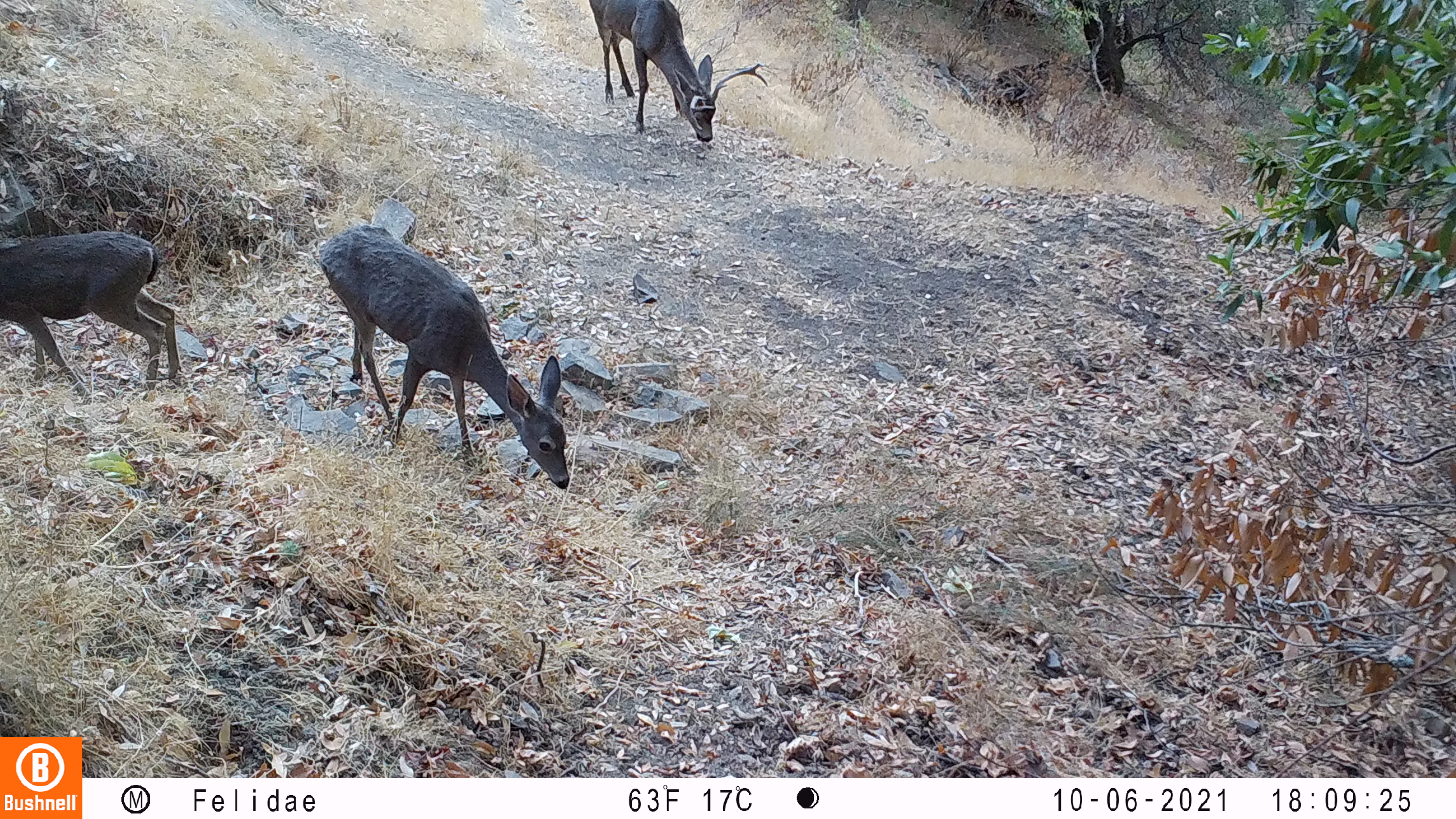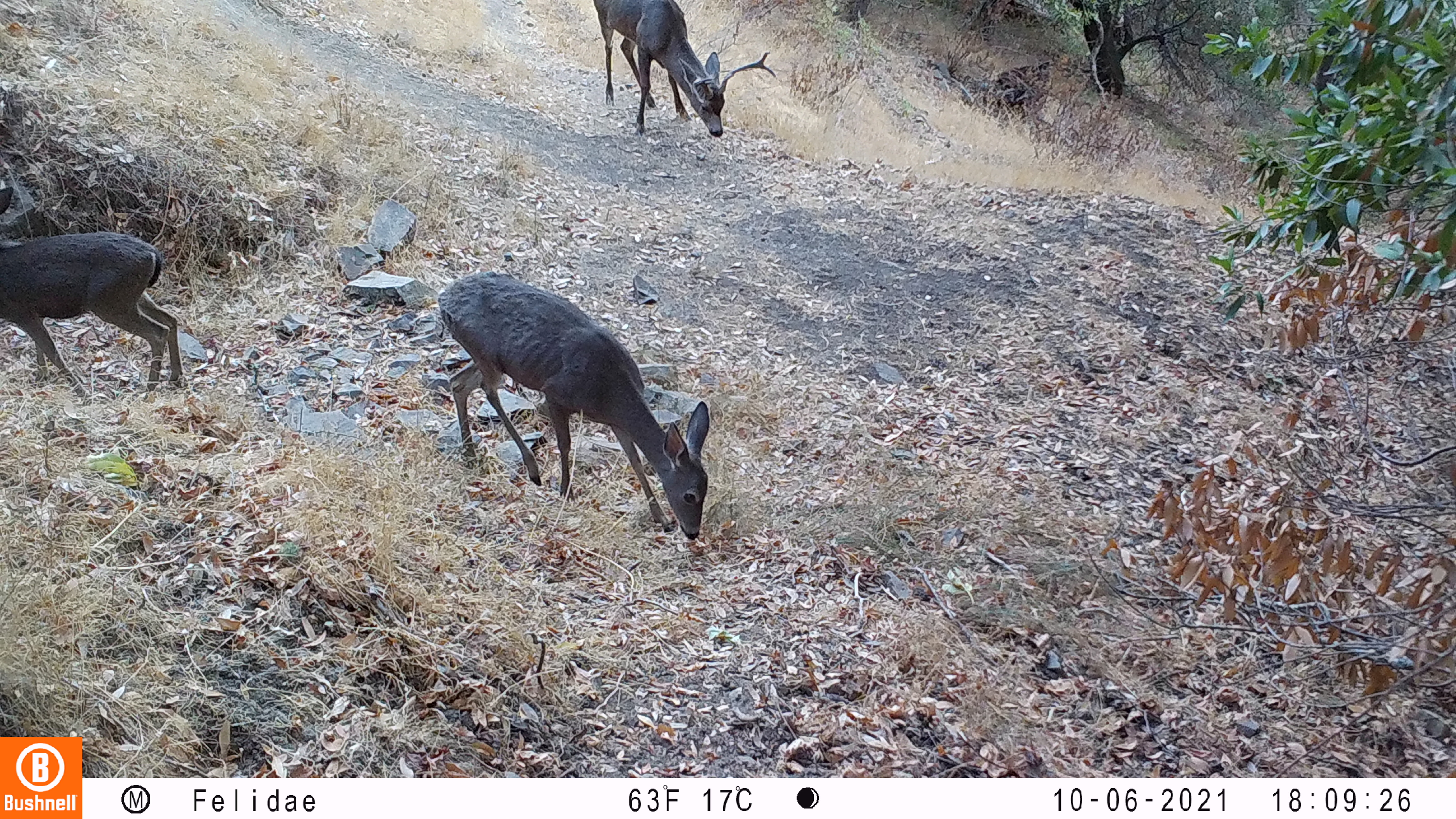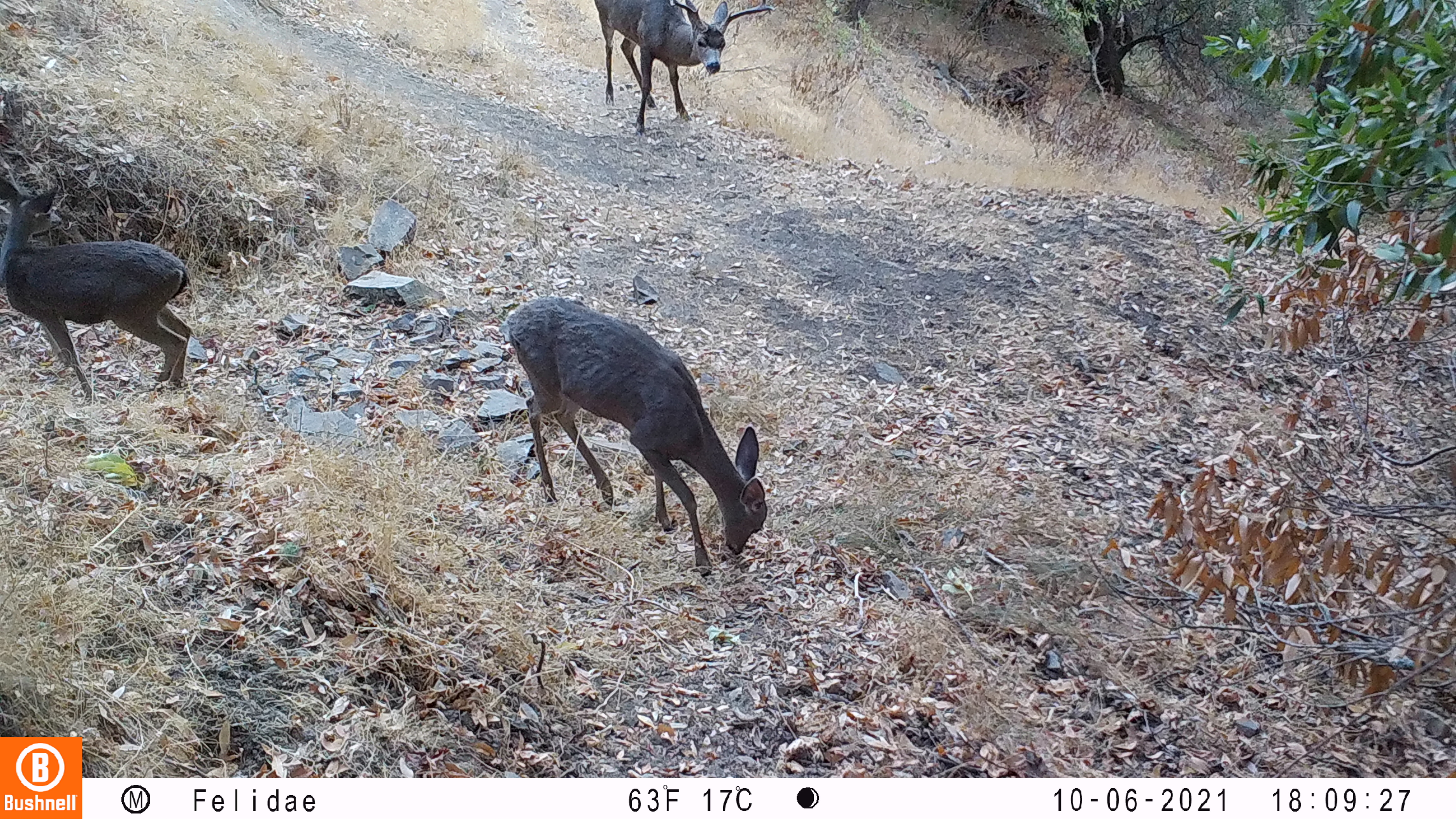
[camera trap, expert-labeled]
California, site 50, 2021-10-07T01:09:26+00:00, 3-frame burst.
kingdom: Animalia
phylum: Chordata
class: Mammalia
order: Artiodactyla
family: Cervidae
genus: Odocoileus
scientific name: Odocoileus hemionus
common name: mule deer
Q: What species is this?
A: Mule deer (Odocoileus hemionus).